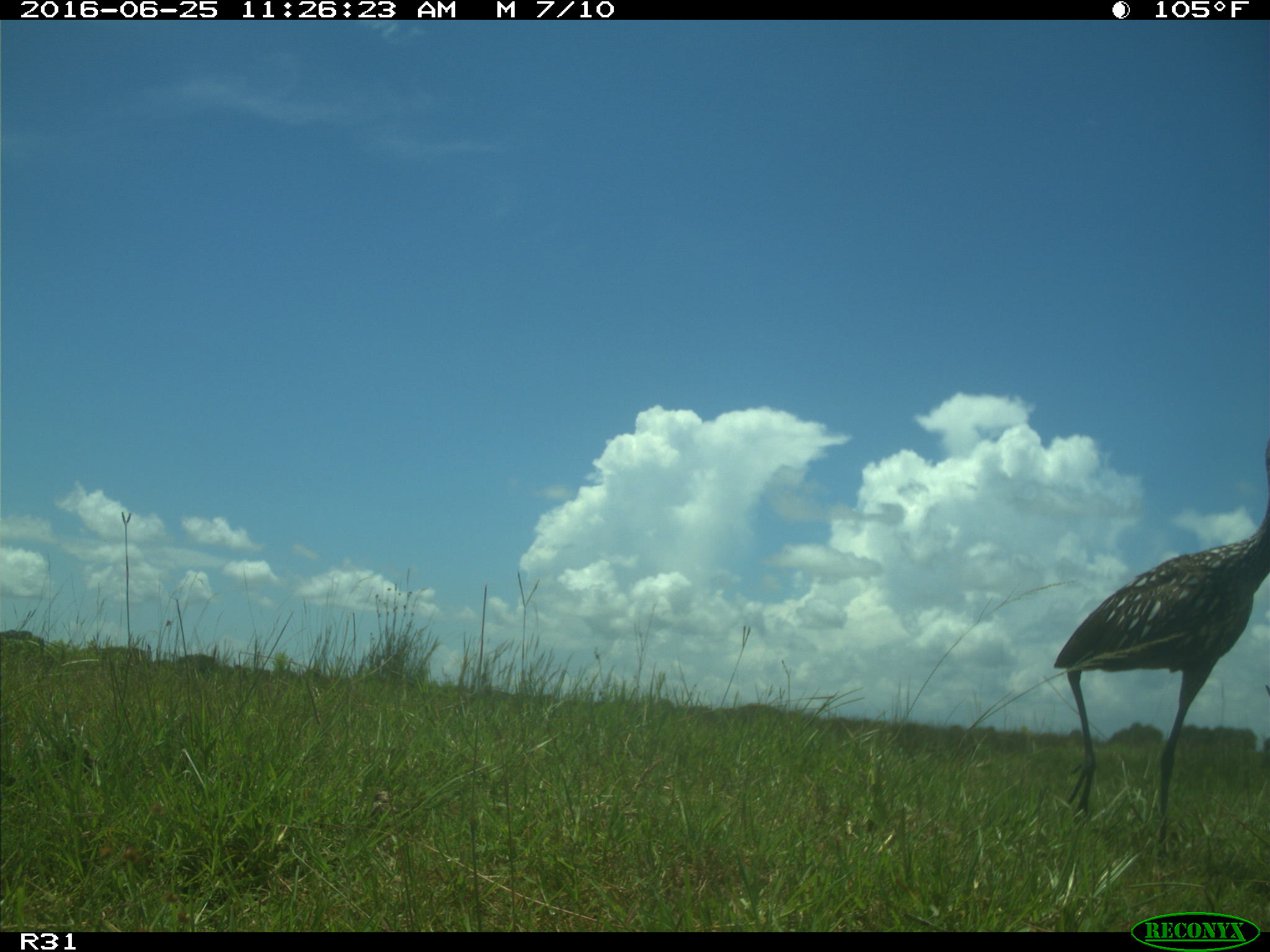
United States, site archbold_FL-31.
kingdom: Animalia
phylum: Chordata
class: Mammalia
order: Artiodactyla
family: Bovidae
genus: Bos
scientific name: Bos taurus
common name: domestic cow